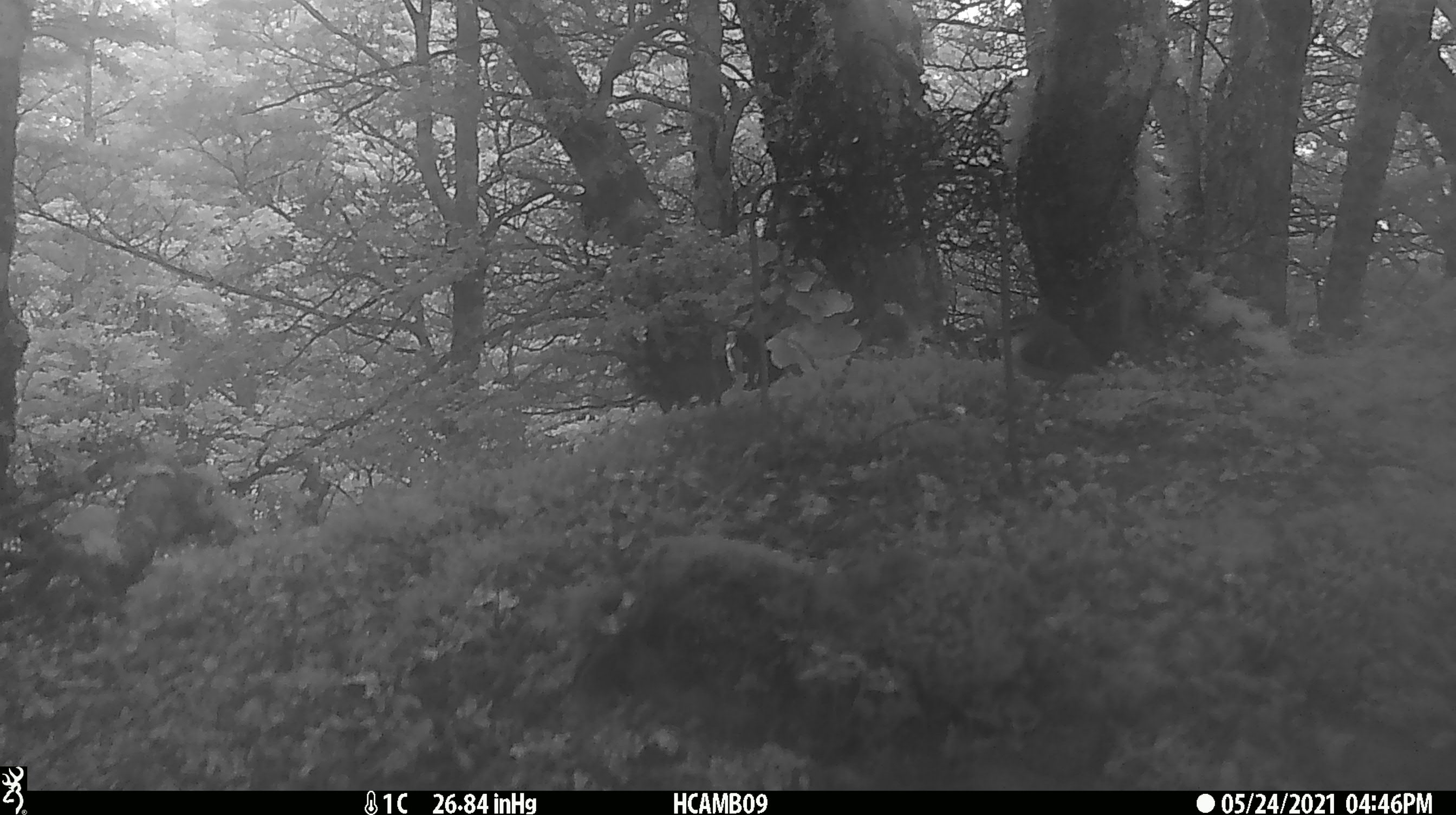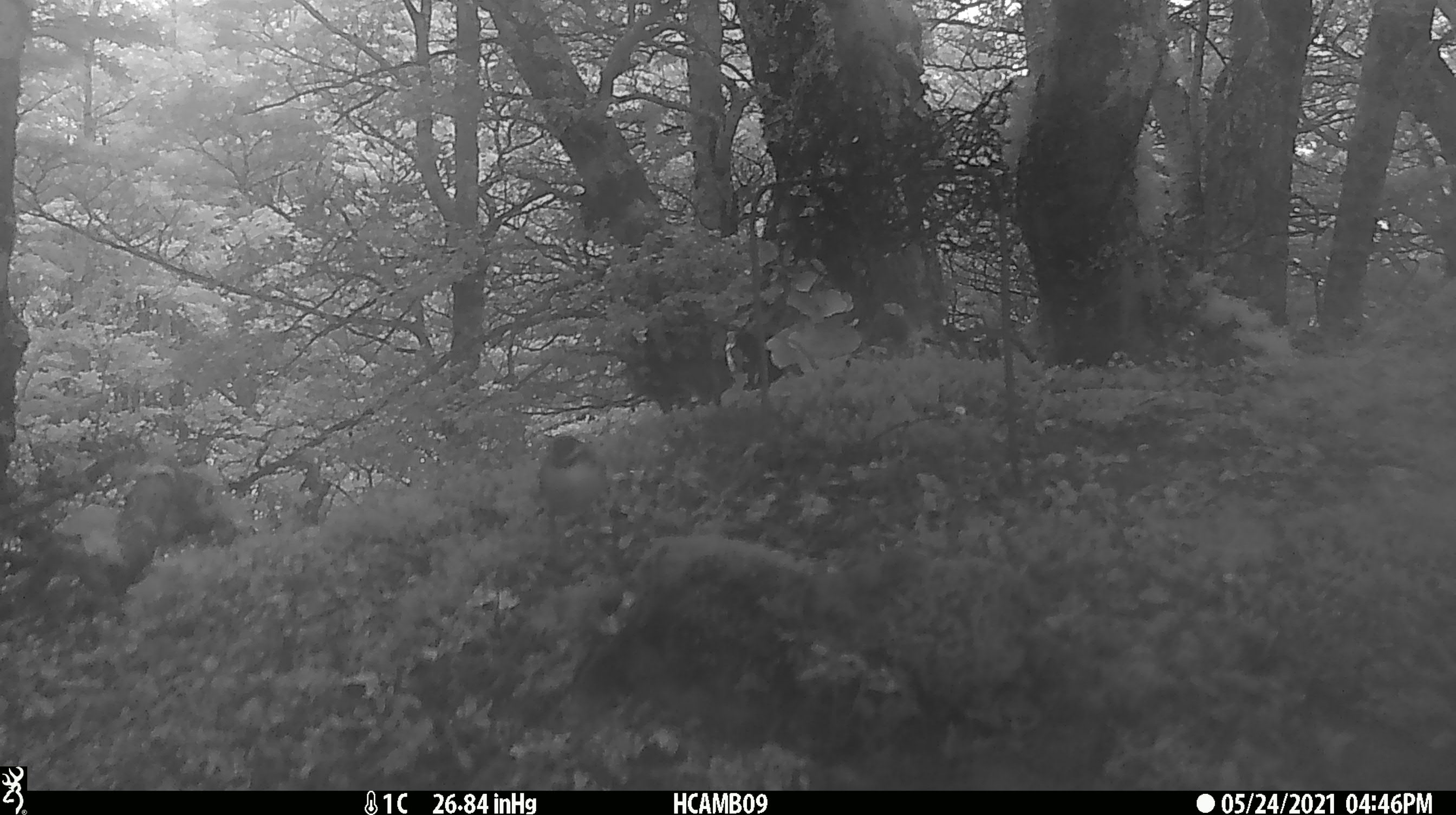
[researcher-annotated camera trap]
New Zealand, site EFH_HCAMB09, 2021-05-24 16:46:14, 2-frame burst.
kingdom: Animalia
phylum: Chordata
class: Aves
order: Passeriformes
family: Acanthisittidae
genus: Acanthisitta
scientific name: Acanthisitta chloris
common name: rifleman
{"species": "rifleman (Acanthisitta chloris)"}